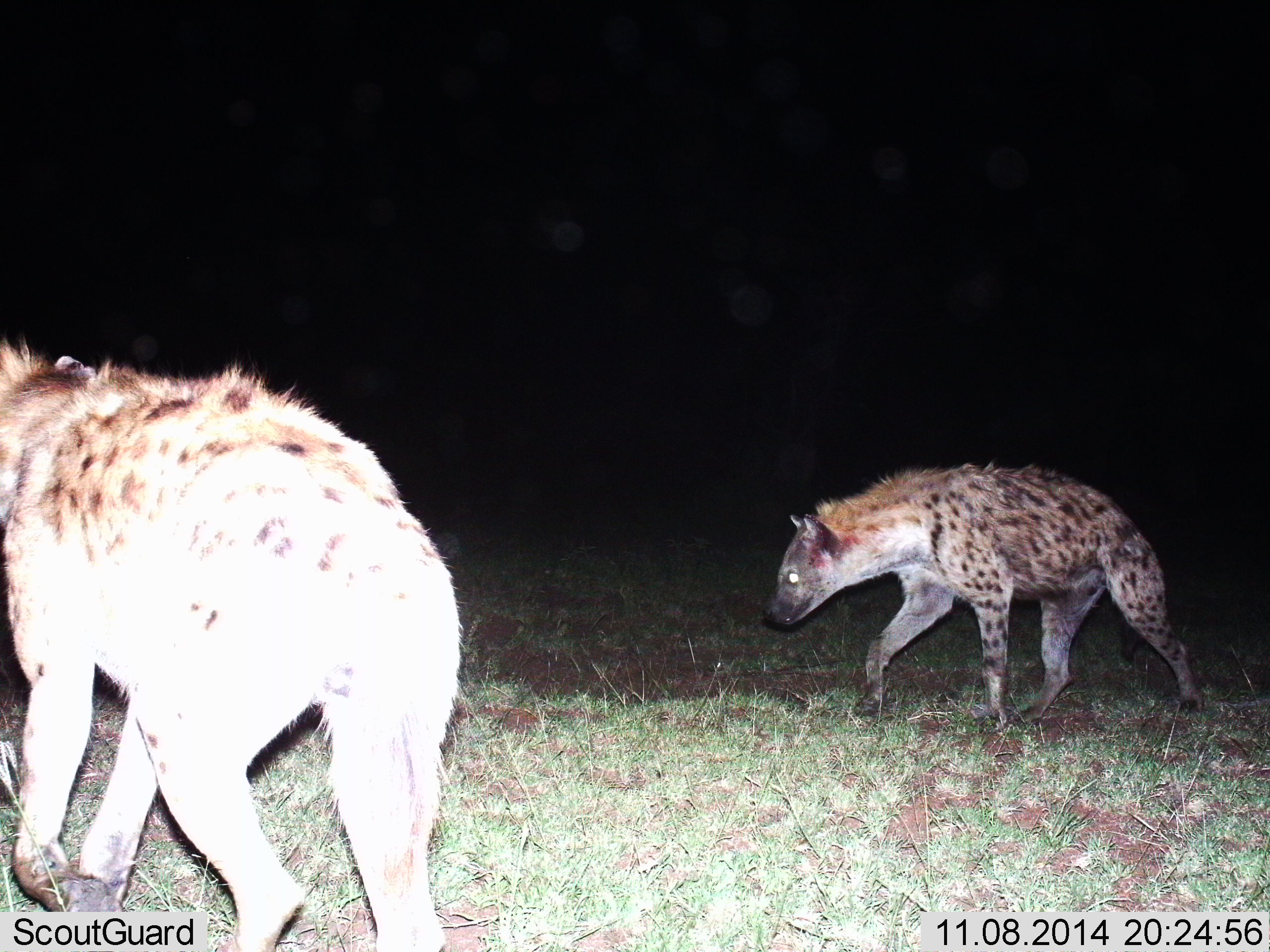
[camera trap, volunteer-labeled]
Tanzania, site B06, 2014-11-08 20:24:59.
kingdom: Animalia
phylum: Chordata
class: Mammalia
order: Carnivora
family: Hyaenidae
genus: Crocuta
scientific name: Crocuta crocuta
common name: spotted hyena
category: hyenaspotted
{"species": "hyenaspotted (spotted hyena) (Crocuta crocuta)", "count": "2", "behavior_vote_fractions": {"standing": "30%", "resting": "0%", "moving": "80%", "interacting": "0%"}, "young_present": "0%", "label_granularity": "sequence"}